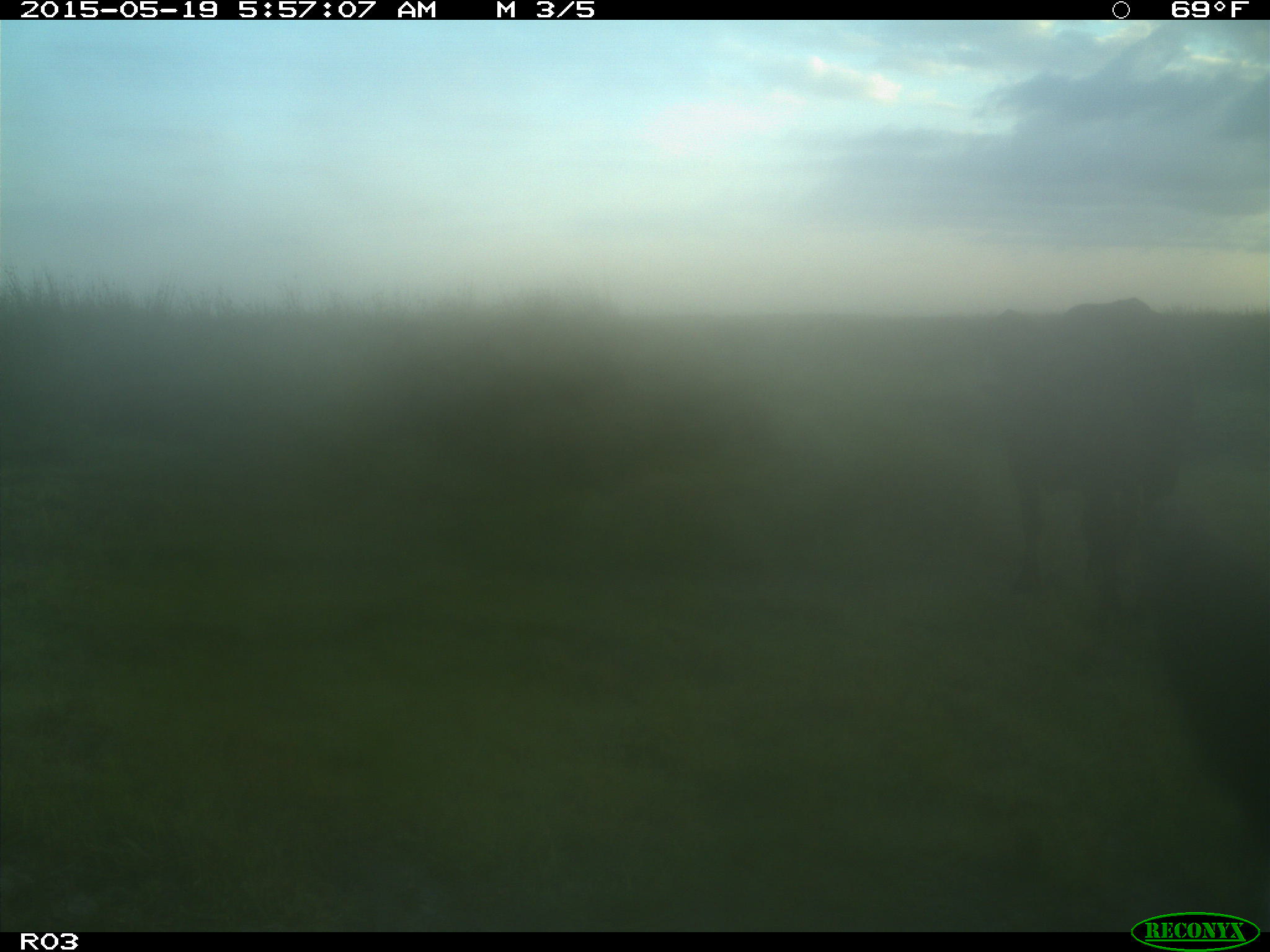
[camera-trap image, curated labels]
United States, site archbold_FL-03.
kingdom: Animalia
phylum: Chordata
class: Mammalia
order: Artiodactyla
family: Bovidae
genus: Bos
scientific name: Bos taurus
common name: domestic cow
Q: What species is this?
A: Bos taurus (domestic cow).